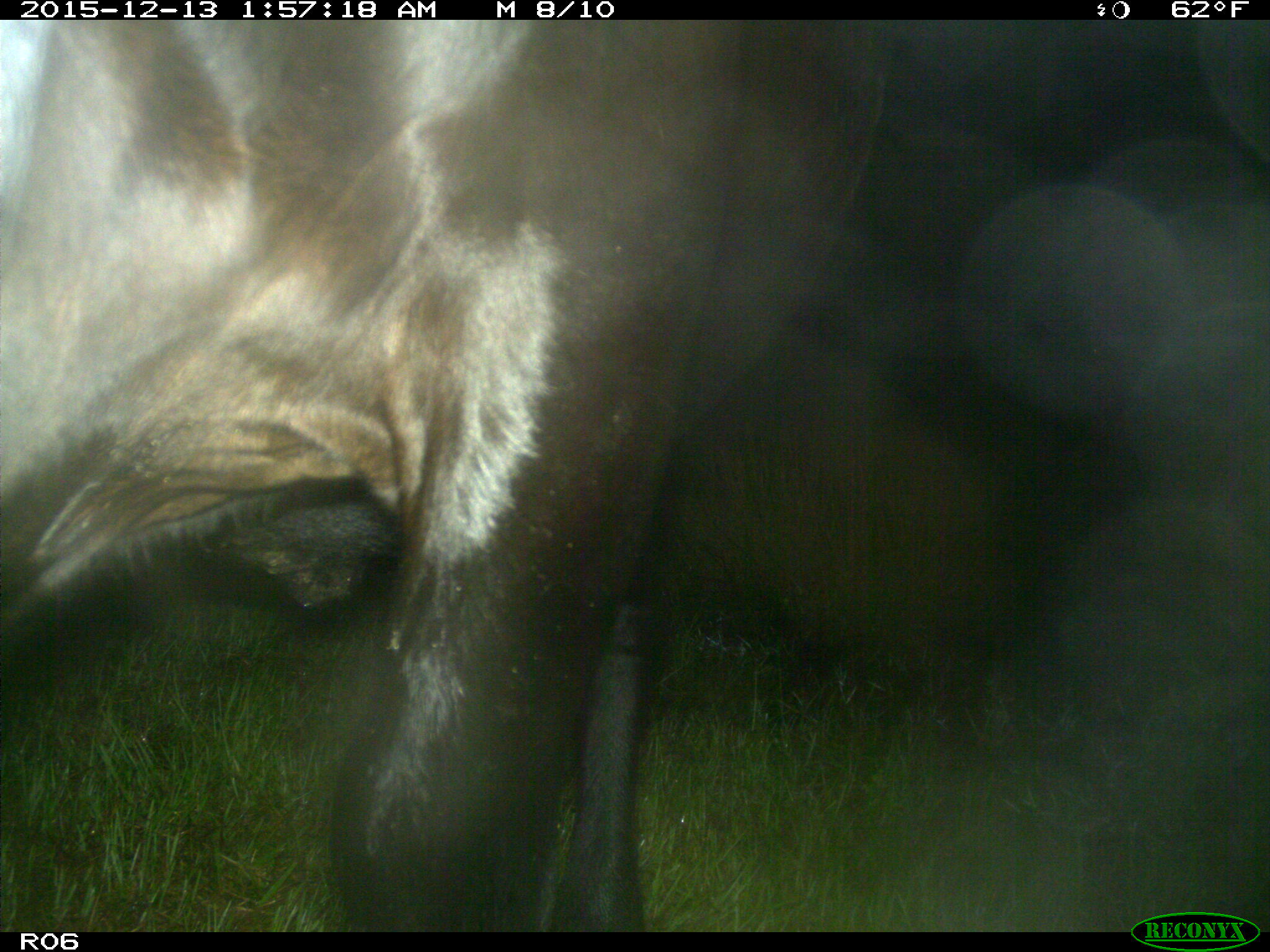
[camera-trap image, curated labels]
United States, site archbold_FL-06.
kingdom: Animalia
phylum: Chordata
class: Mammalia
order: Artiodactyla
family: Bovidae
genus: Bos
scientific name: Bos taurus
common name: domestic cow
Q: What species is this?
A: Bos taurus (domestic cow).